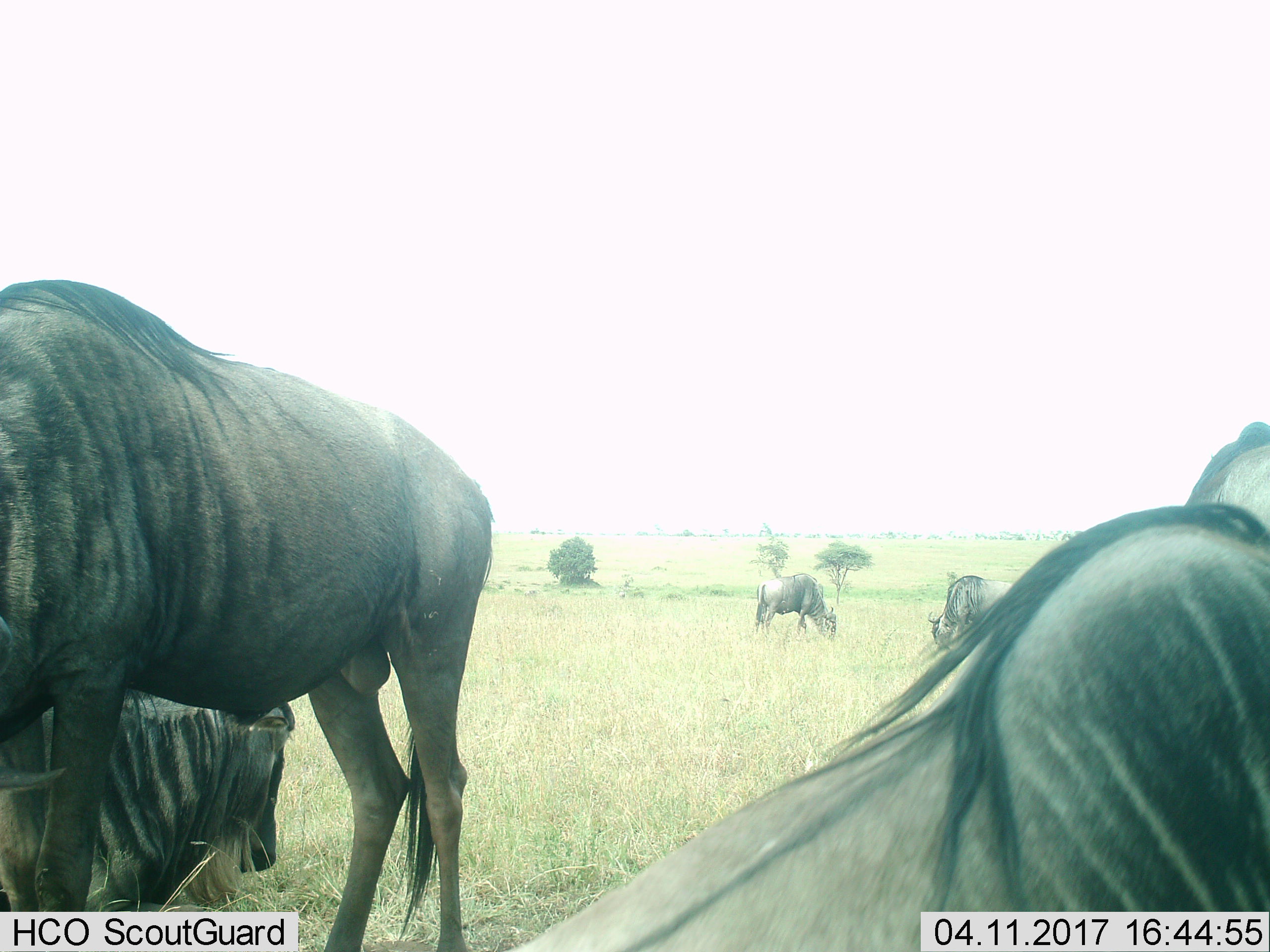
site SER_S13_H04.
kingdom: Animalia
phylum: Chordata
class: Mammalia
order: Artiodactyla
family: Bovidae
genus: Connochaetes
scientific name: Connochaetes taurinus taurinus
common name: blue wildebeest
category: wildebeestblue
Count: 5.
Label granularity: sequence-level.